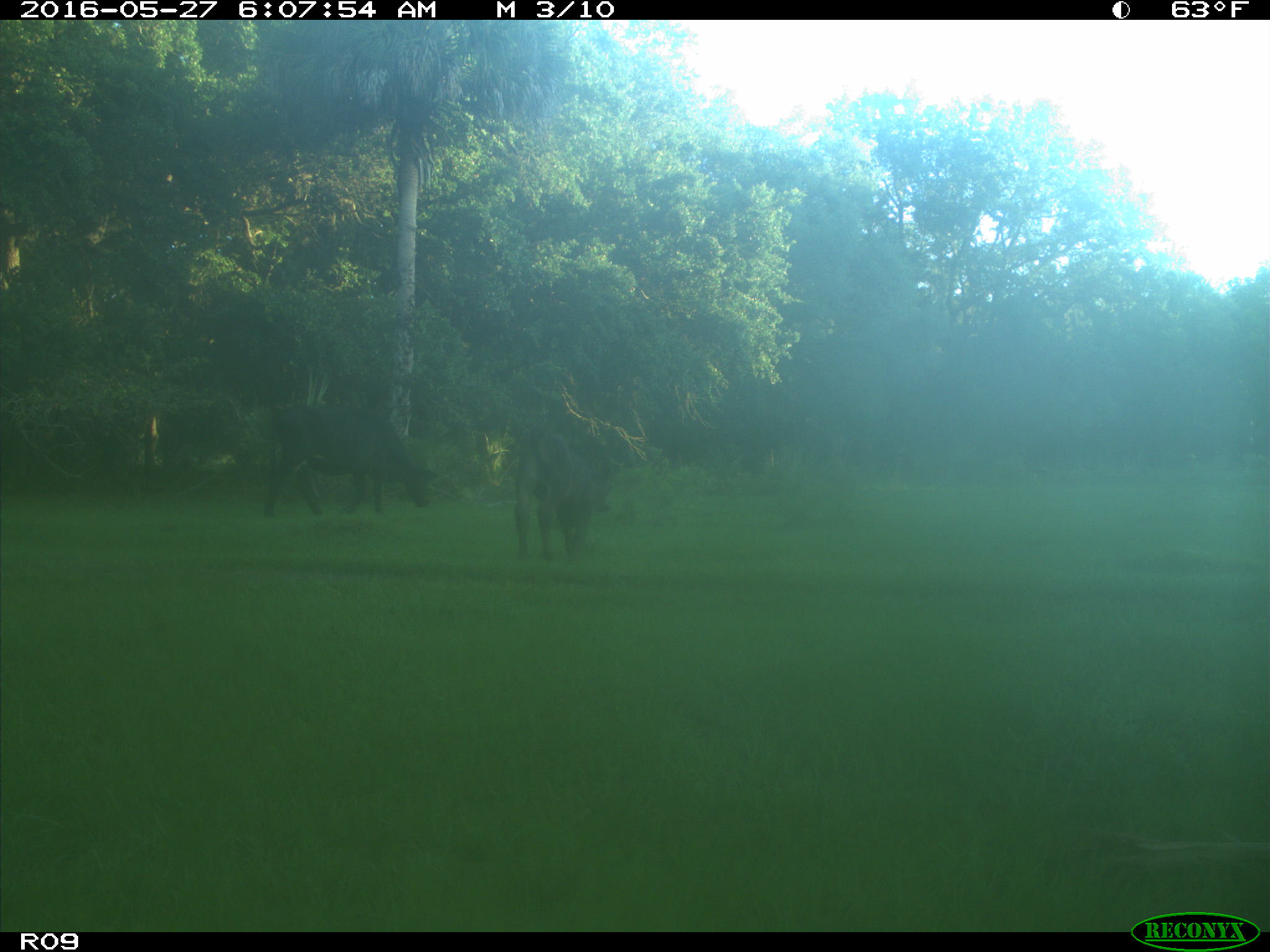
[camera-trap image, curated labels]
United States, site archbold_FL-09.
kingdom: Animalia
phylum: Chordata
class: Mammalia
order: Artiodactyla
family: Bovidae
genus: Bos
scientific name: Bos taurus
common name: domestic cow